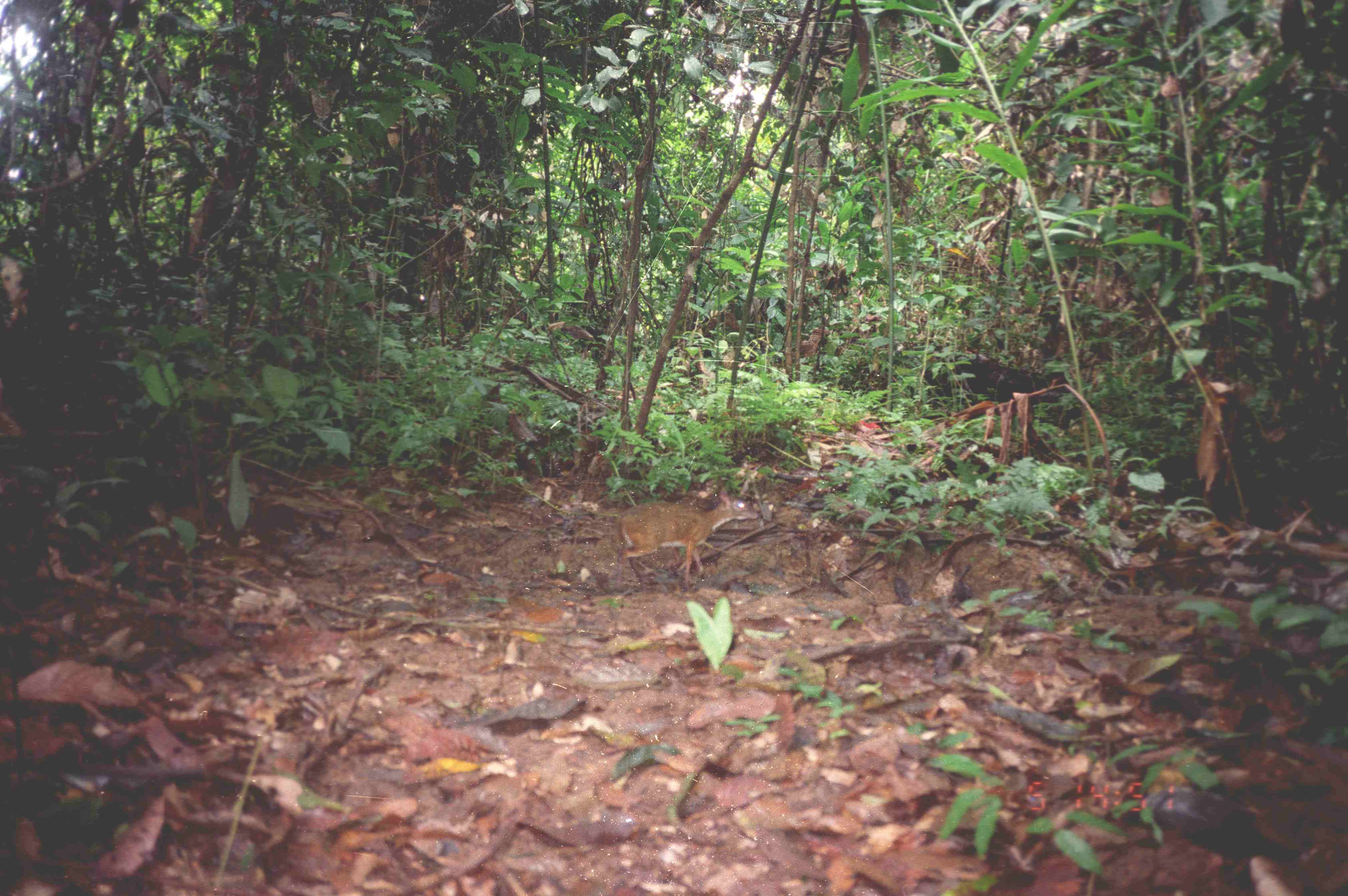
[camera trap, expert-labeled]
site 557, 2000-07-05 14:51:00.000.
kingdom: Animalia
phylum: Chordata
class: Mammalia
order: Artiodactyla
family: Tragulidae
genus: Tragulus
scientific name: Tragulus javanicus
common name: javan chevrotain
Tragulus javanicus (javan chevrotain), count 1.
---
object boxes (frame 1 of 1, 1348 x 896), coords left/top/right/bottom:
tragulus javanicus: 614/488/756/590